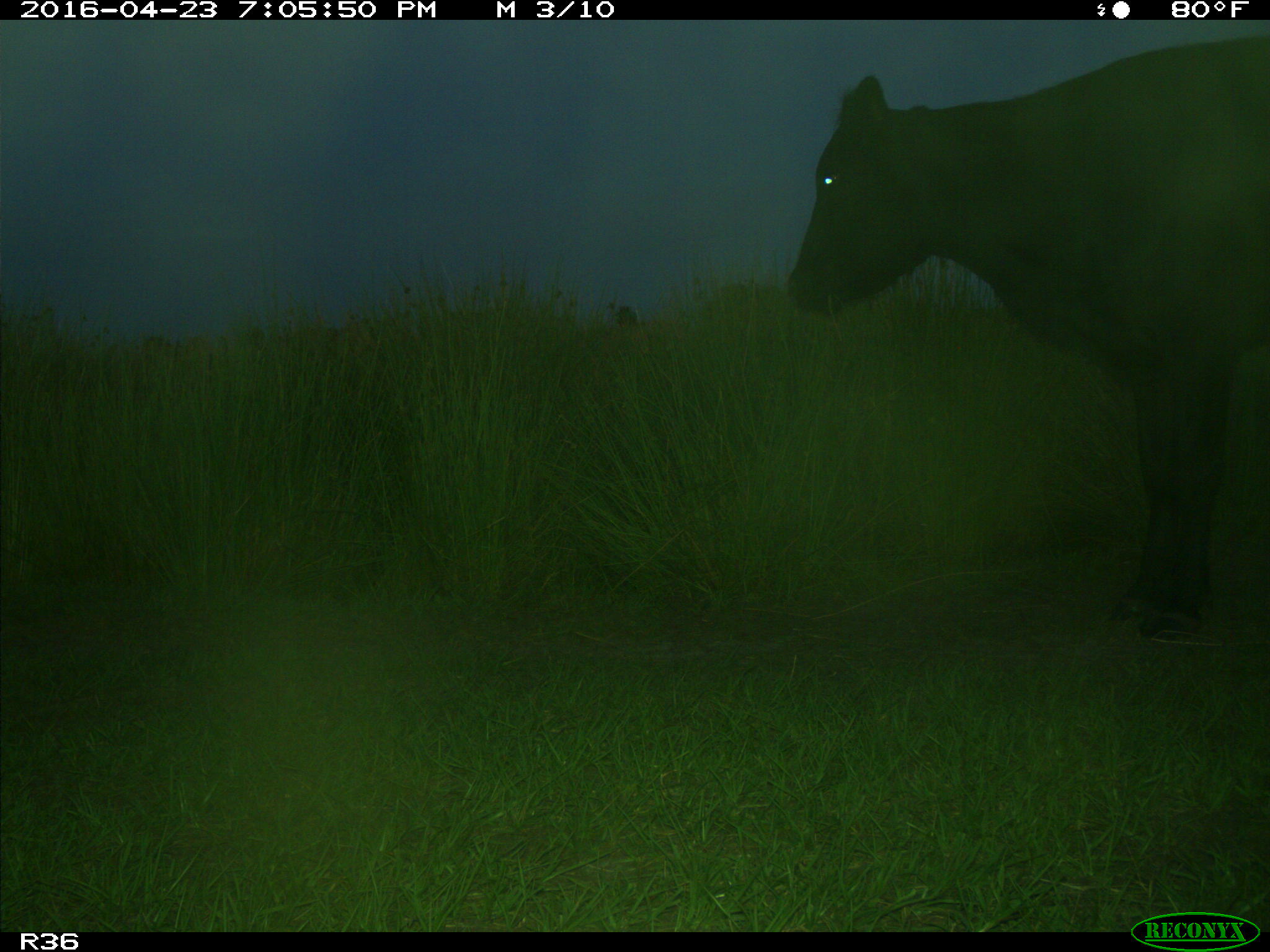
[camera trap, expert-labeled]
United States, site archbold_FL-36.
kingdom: Animalia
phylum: Chordata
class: Mammalia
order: Artiodactyla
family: Bovidae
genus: Bos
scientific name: Bos taurus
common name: domestic cow